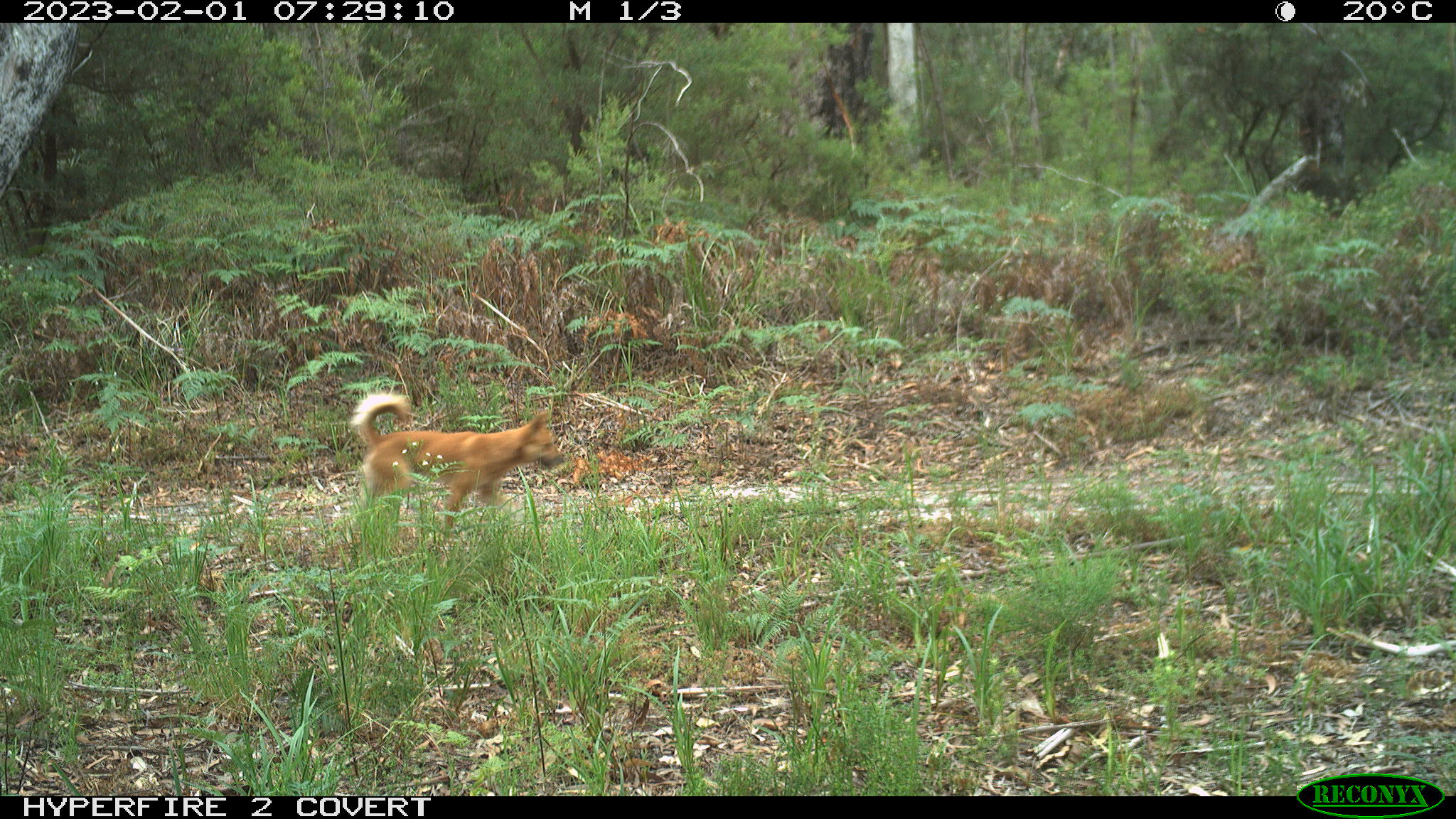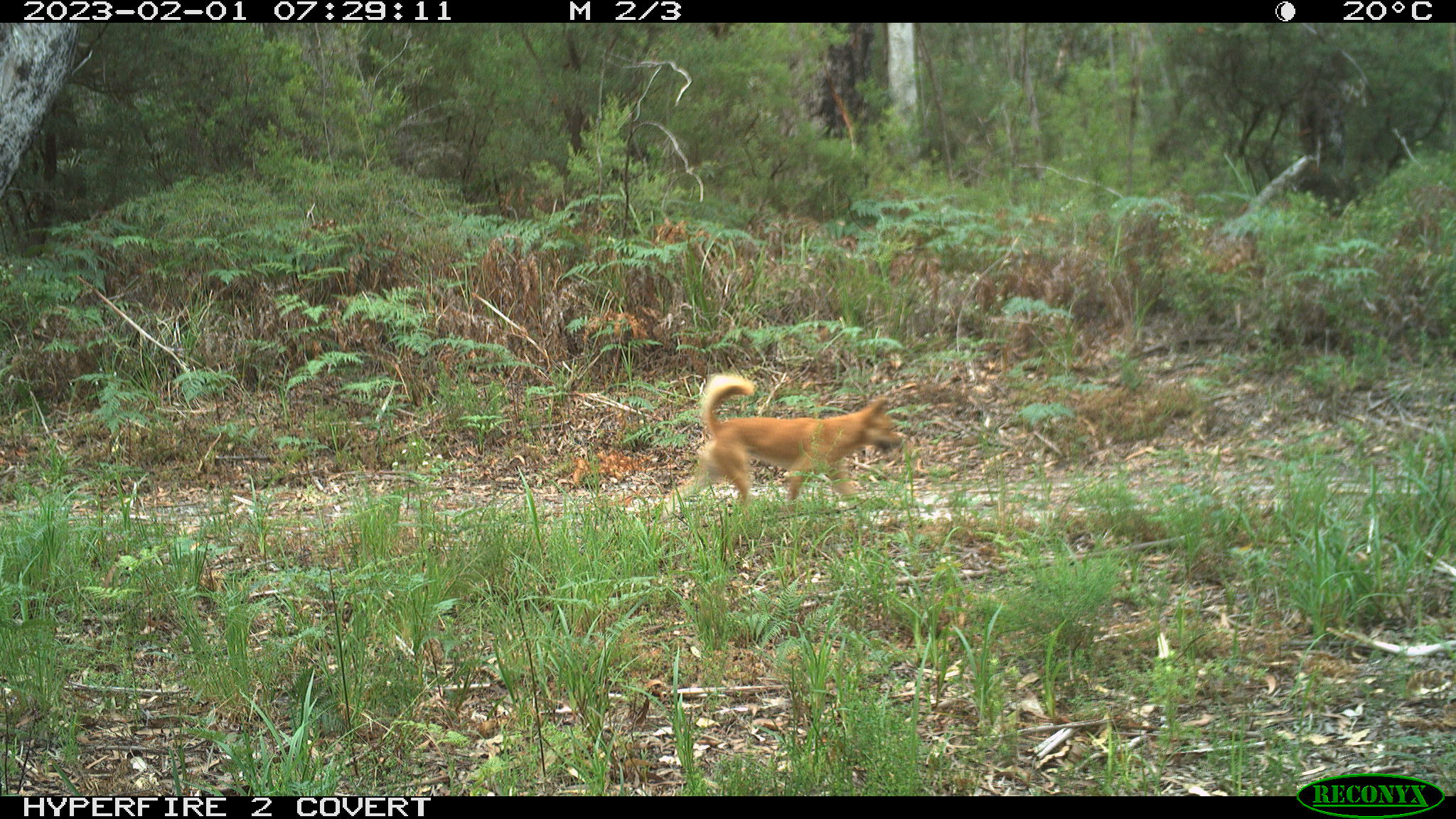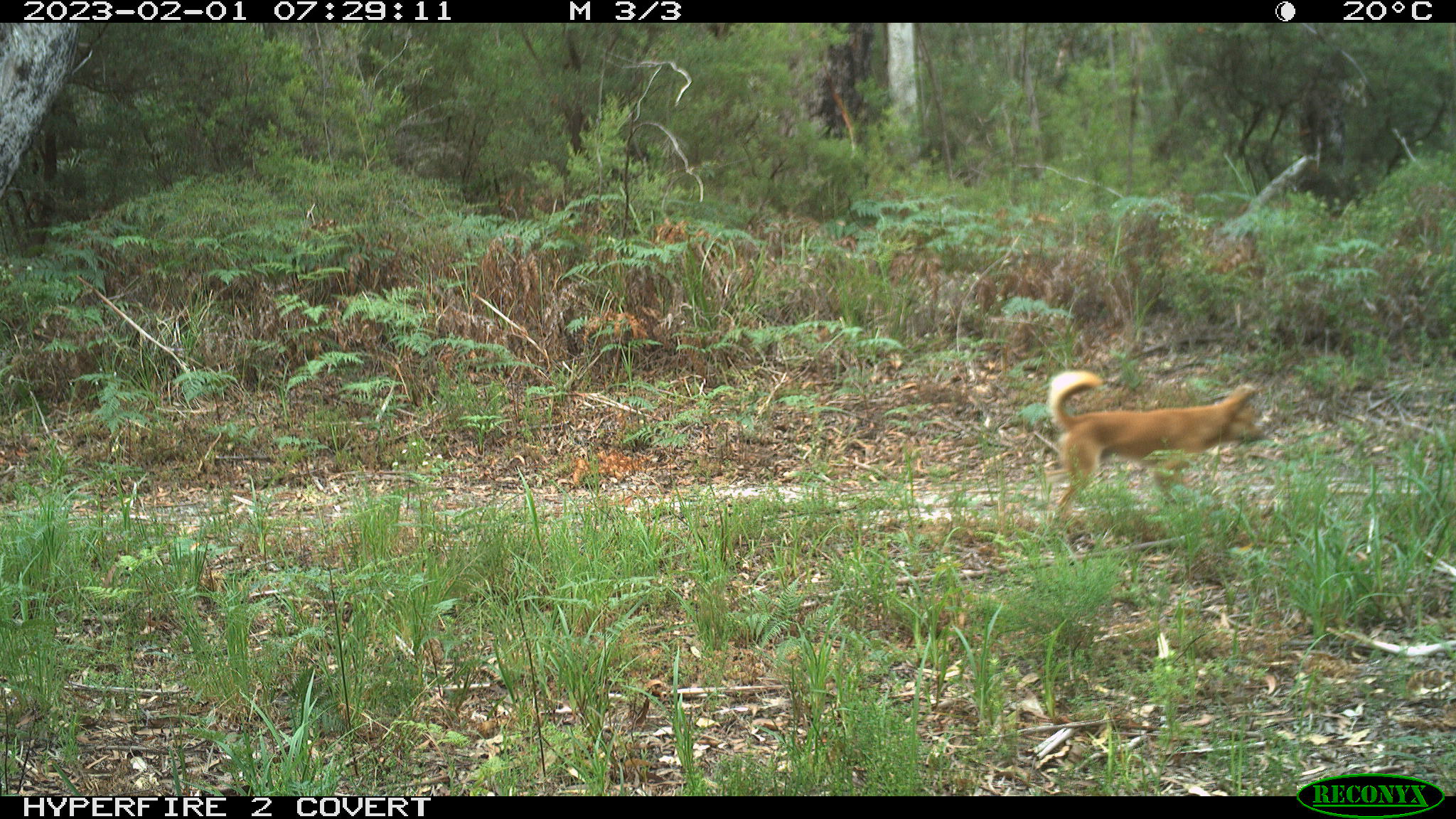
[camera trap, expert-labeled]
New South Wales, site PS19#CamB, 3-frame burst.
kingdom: Animalia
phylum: Chordata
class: Mammalia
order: Carnivora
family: Canidae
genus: Canis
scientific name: Canis familiaris dingo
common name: dingo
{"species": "dingo (Canis familiaris dingo)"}